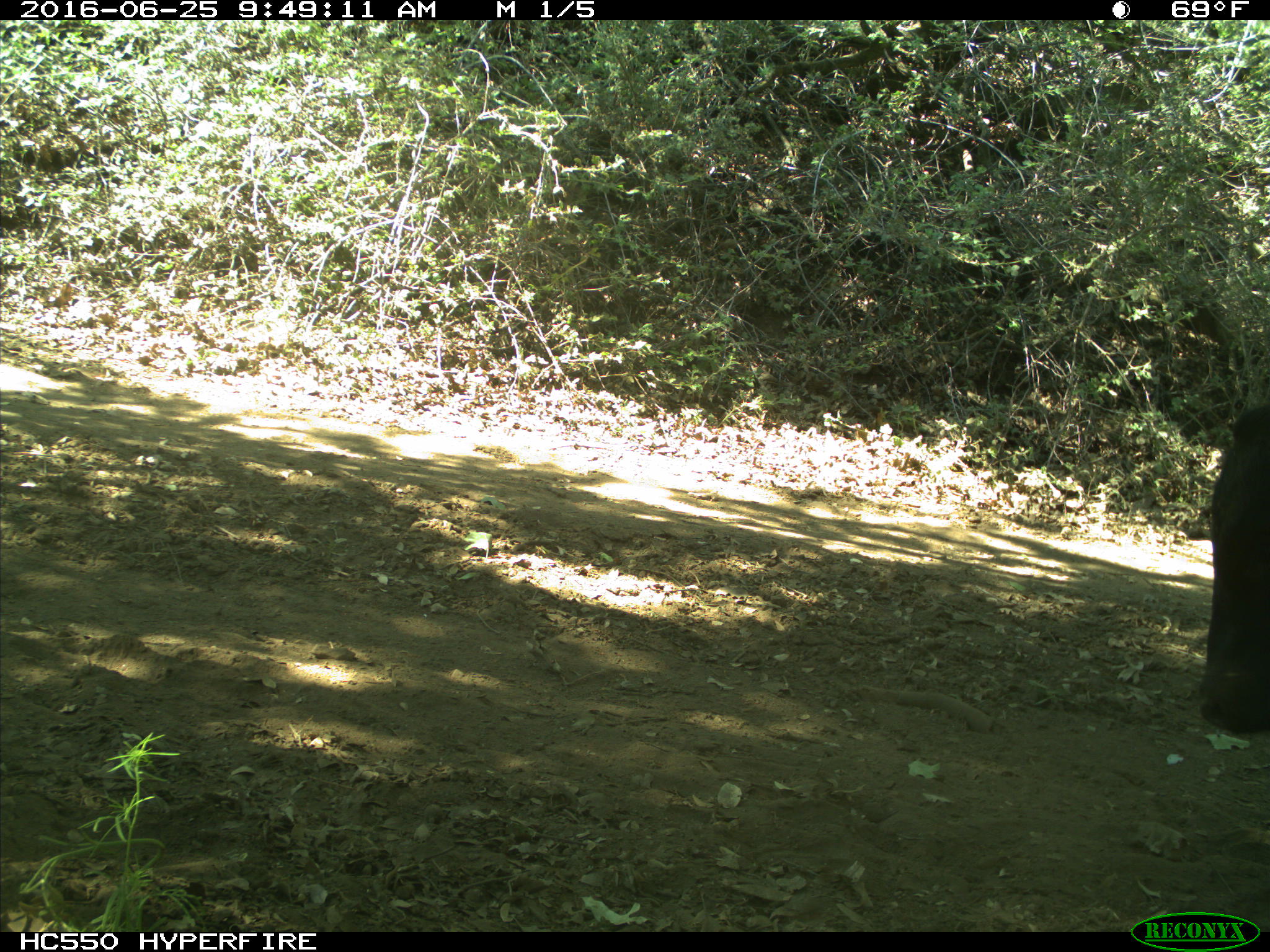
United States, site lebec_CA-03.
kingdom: Animalia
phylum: Chordata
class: Mammalia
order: Artiodactyla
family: Bovidae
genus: Bos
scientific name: Bos taurus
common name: domestic cow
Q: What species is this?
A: Bos taurus (domestic cow).